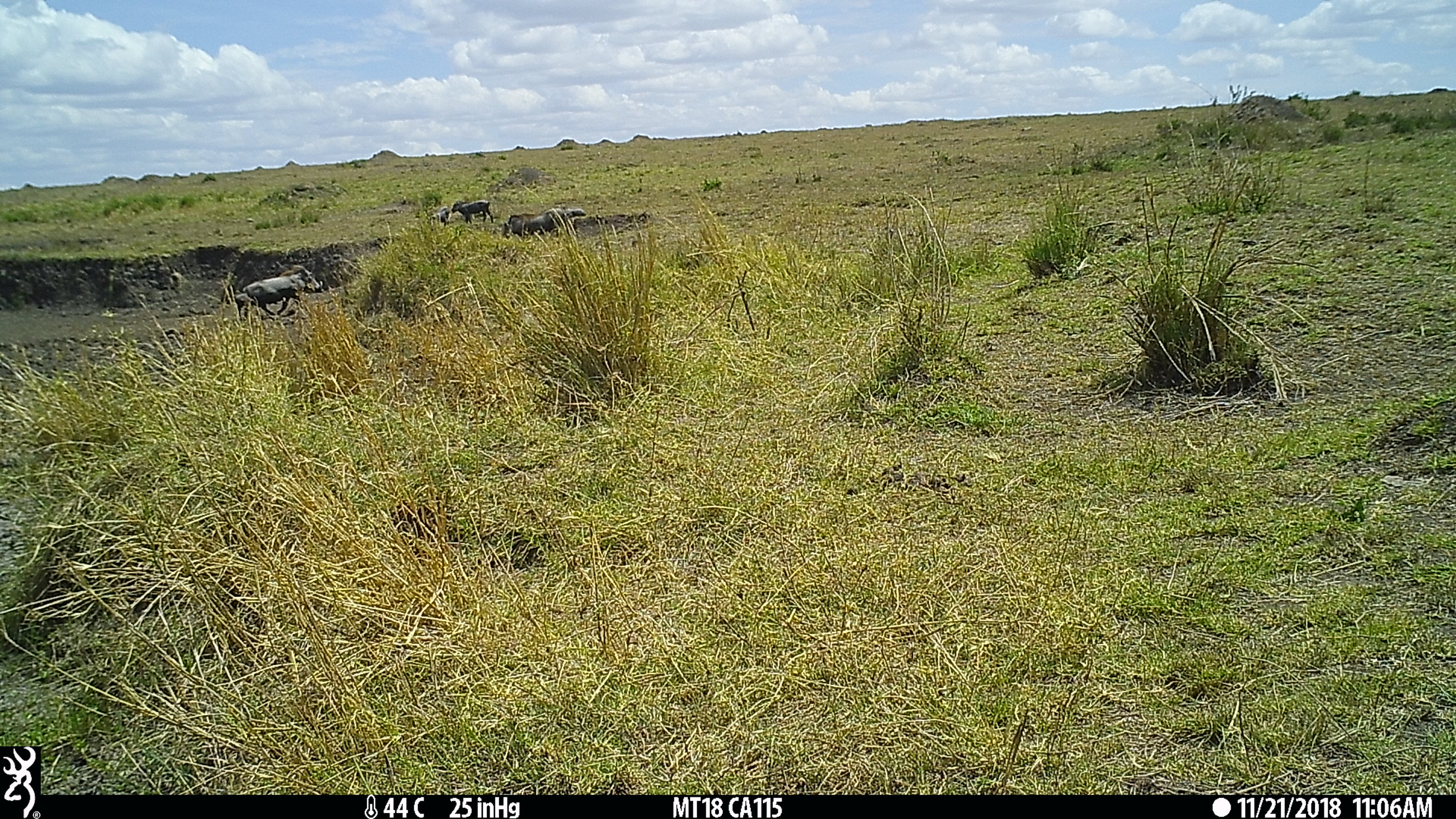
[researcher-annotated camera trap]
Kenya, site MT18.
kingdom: Animalia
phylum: Chordata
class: Mammalia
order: Artiodactyla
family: Suidae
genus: Phacochoerus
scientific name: Phacochoerus africanus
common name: common warthog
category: warthog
Warthog (common warthog) (Phacochoerus africanus).